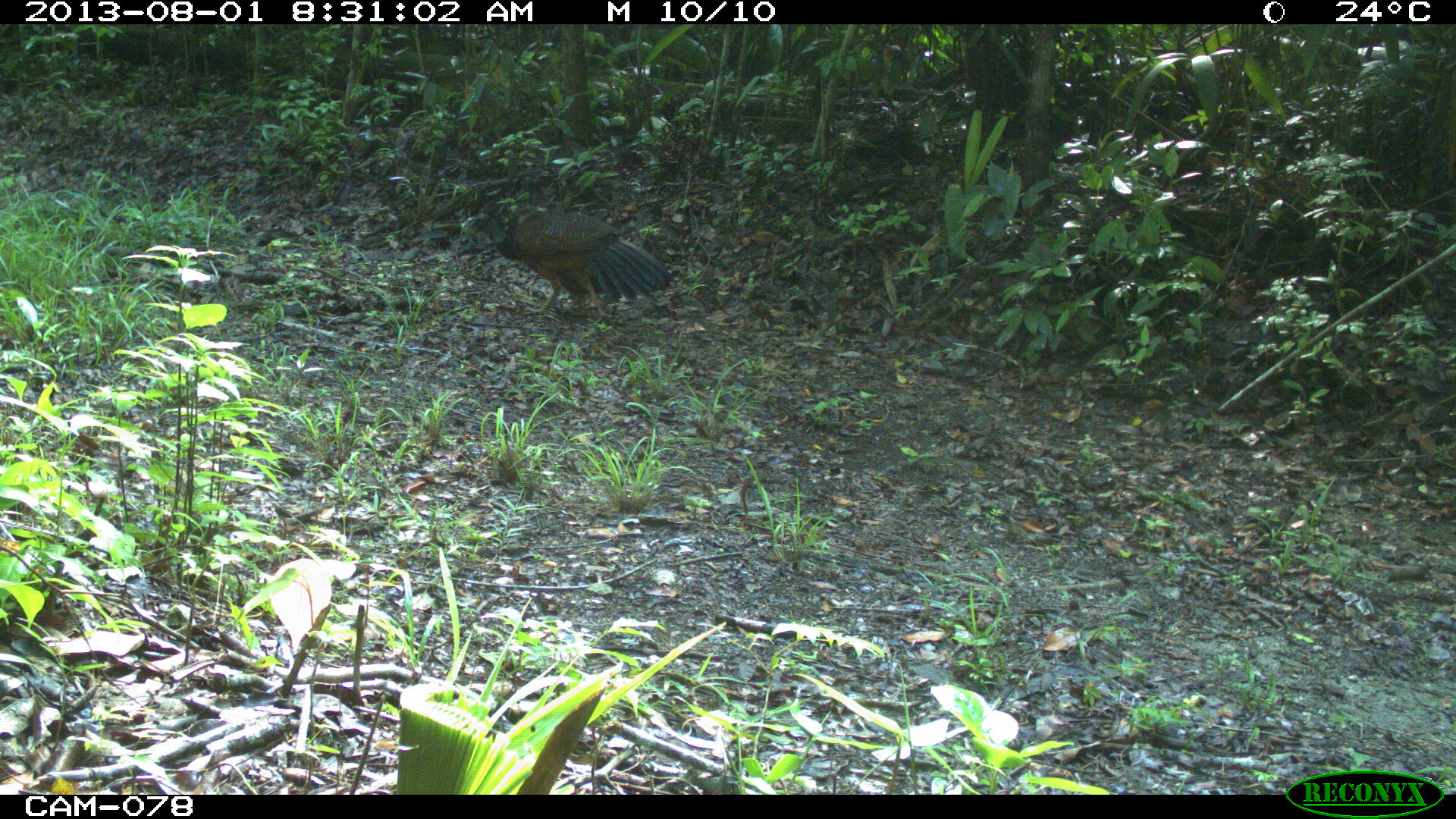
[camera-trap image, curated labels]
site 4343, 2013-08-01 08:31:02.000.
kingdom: Animalia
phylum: Chordata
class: Aves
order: Galliformes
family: Cracidae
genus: Crax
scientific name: Crax rubra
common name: great curassow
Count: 1.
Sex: female.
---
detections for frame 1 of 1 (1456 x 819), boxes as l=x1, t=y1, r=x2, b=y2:
crax rubra: l=460, t=211, r=678, b=325